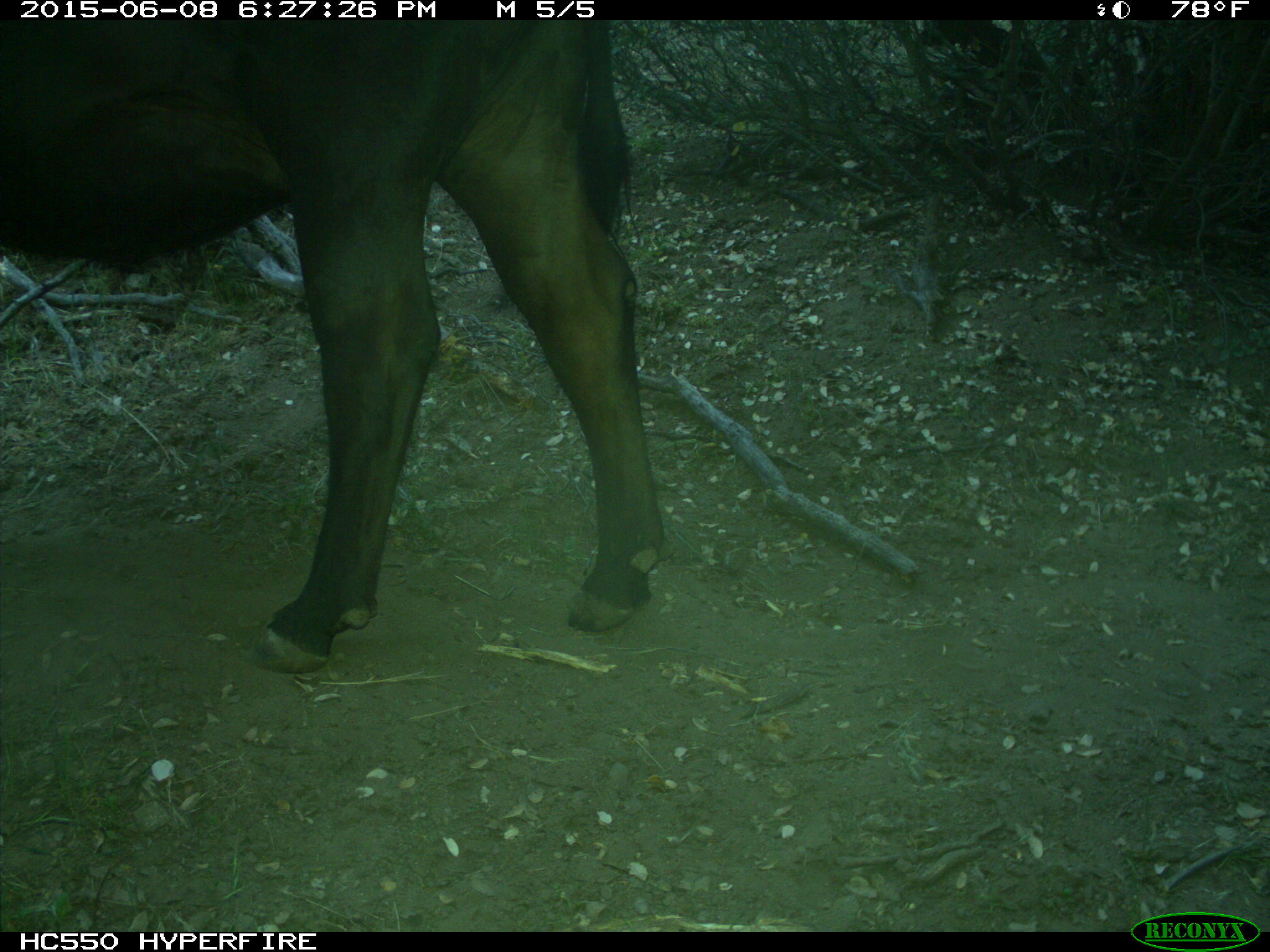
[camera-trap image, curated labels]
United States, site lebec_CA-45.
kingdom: Animalia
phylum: Chordata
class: Mammalia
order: Artiodactyla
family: Bovidae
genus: Bos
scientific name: Bos taurus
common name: domestic cow